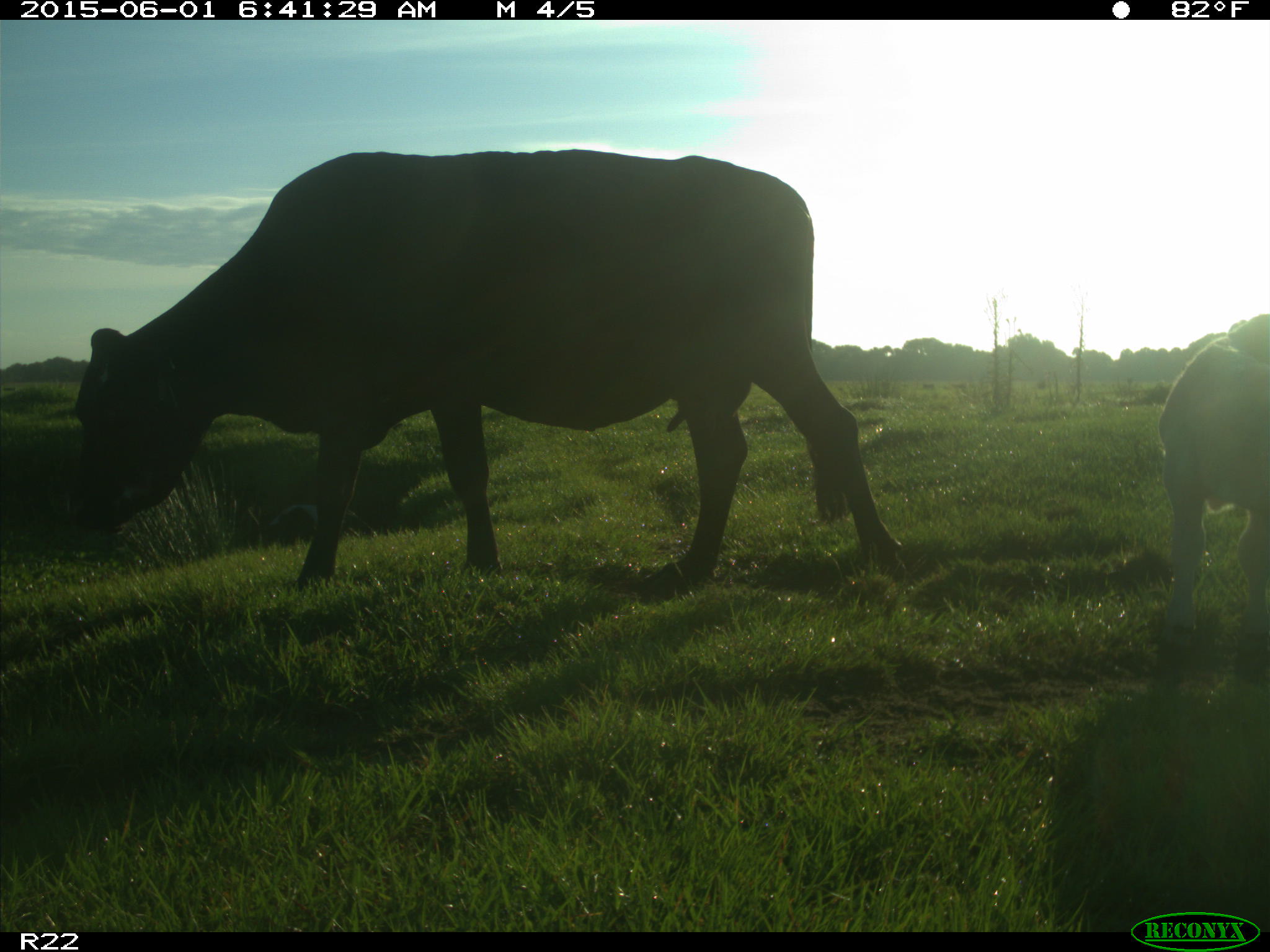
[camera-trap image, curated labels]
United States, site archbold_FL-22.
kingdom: Animalia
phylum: Chordata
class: Mammalia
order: Artiodactyla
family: Bovidae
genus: Bos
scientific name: Bos taurus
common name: domestic cow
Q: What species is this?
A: Bos taurus (domestic cow).